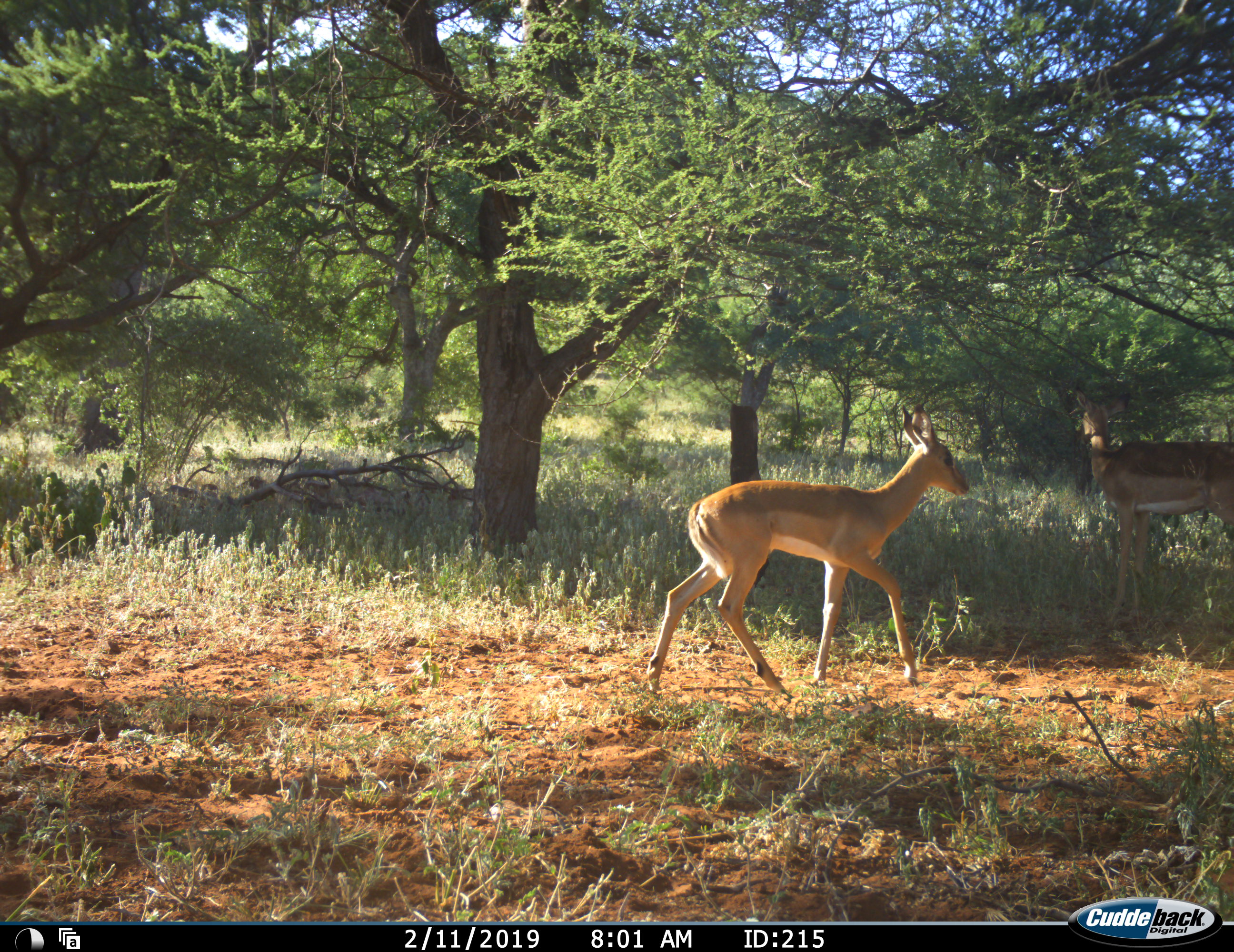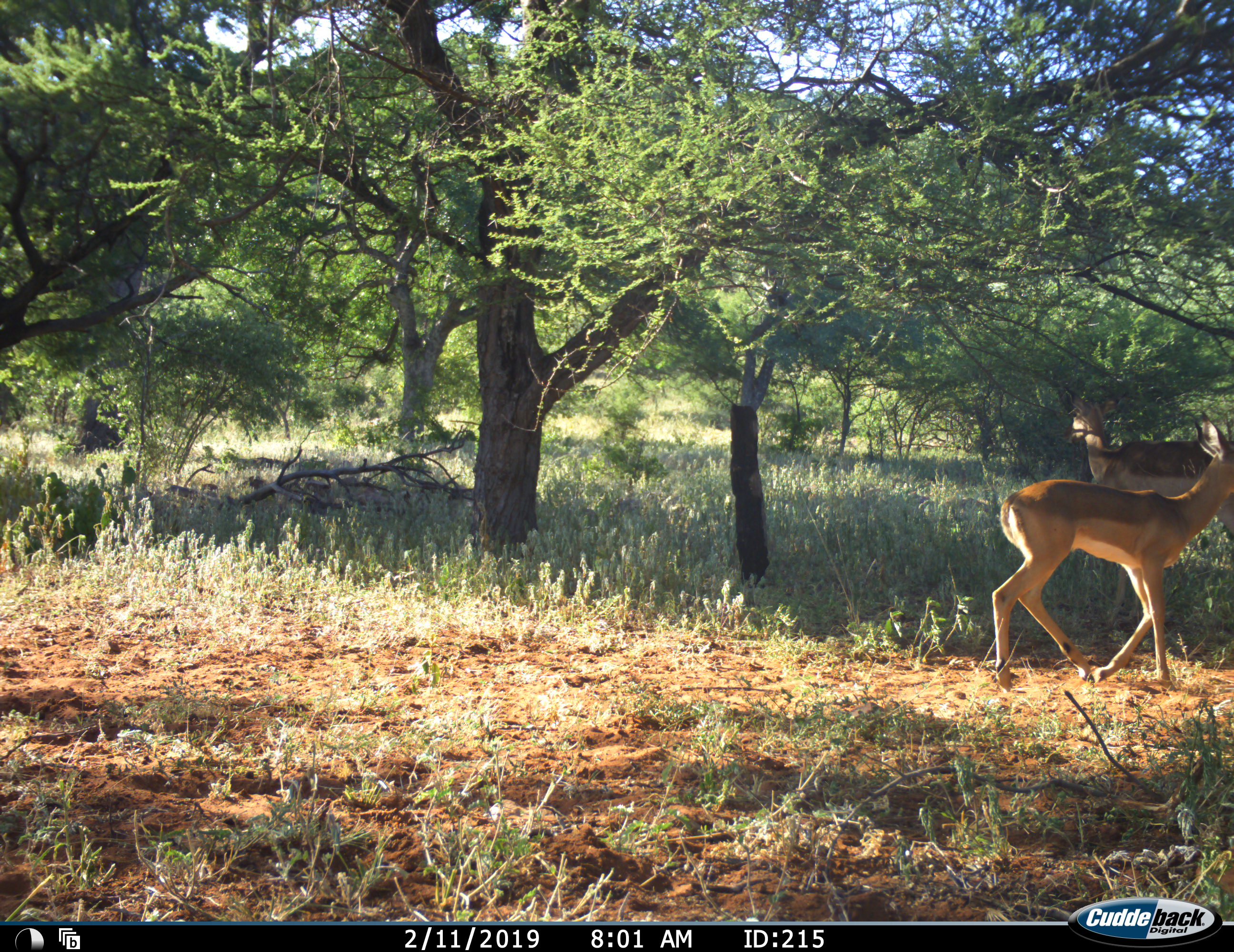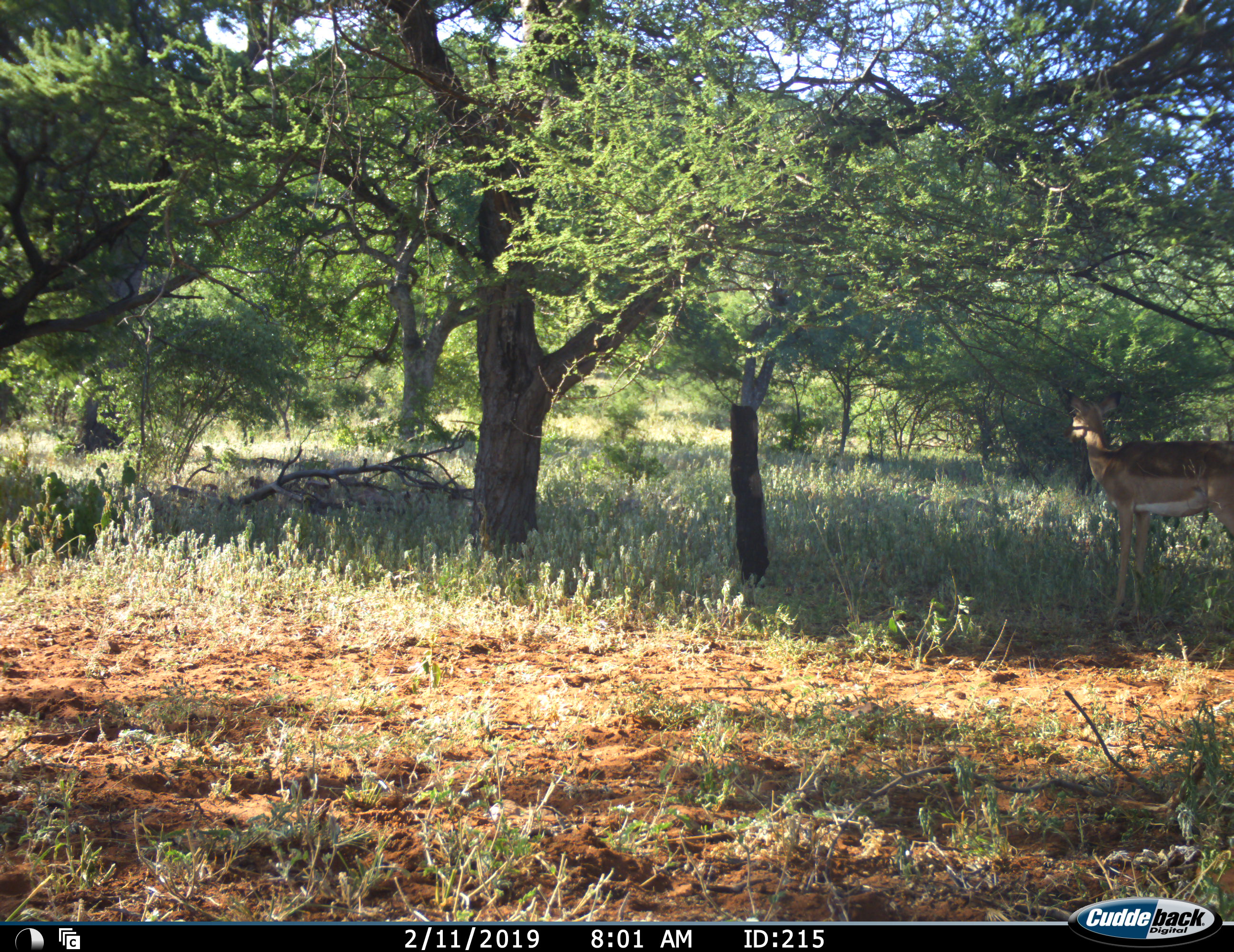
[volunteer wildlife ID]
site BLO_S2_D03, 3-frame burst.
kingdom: Animalia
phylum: Chordata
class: Mammalia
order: Artiodactyla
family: Bovidae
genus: Aepyceros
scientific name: Aepyceros melampus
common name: impala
Impala (Aepyceros melampus), count 2. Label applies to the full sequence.